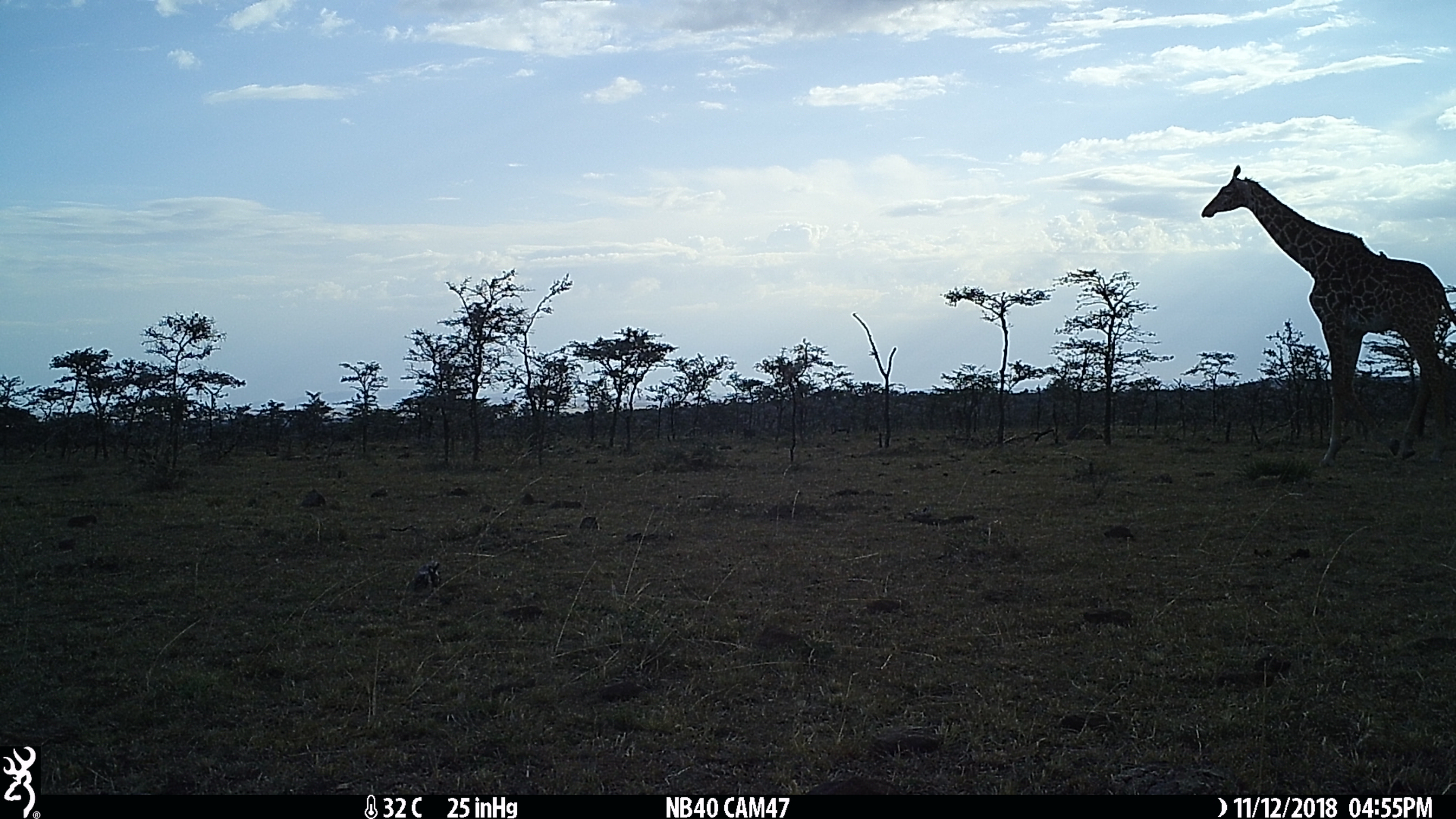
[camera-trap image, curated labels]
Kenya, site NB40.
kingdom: Animalia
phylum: Chordata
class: Mammalia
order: Artiodactyla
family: Giraffidae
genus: Giraffa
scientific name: Giraffa camelopardalis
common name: northern giraffe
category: giraffe